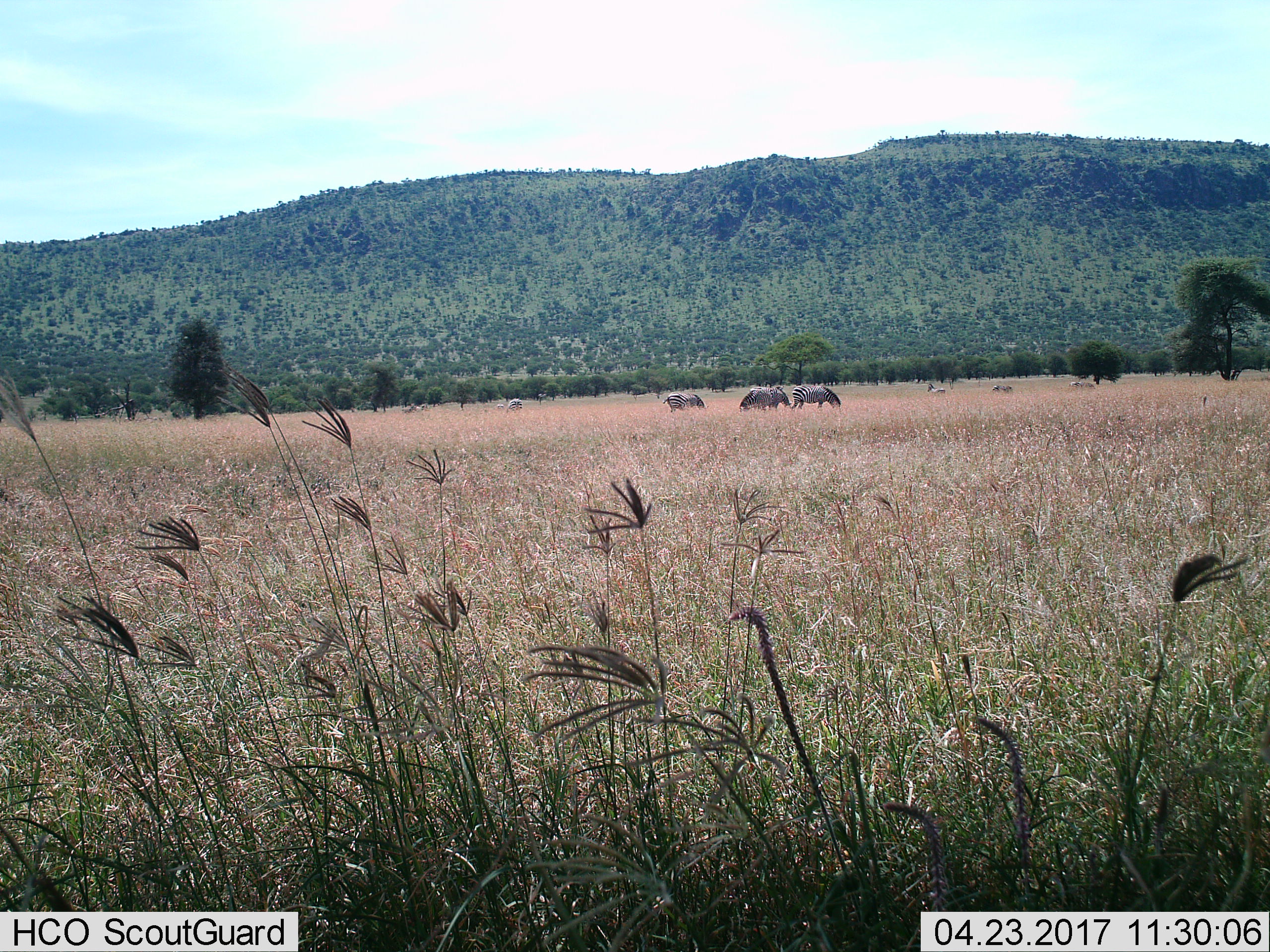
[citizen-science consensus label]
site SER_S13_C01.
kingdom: Animalia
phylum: Chordata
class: Mammalia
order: Perissodactyla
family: Equidae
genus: Equus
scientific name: Equus quagga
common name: plains zebra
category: zebraplains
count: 10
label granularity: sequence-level